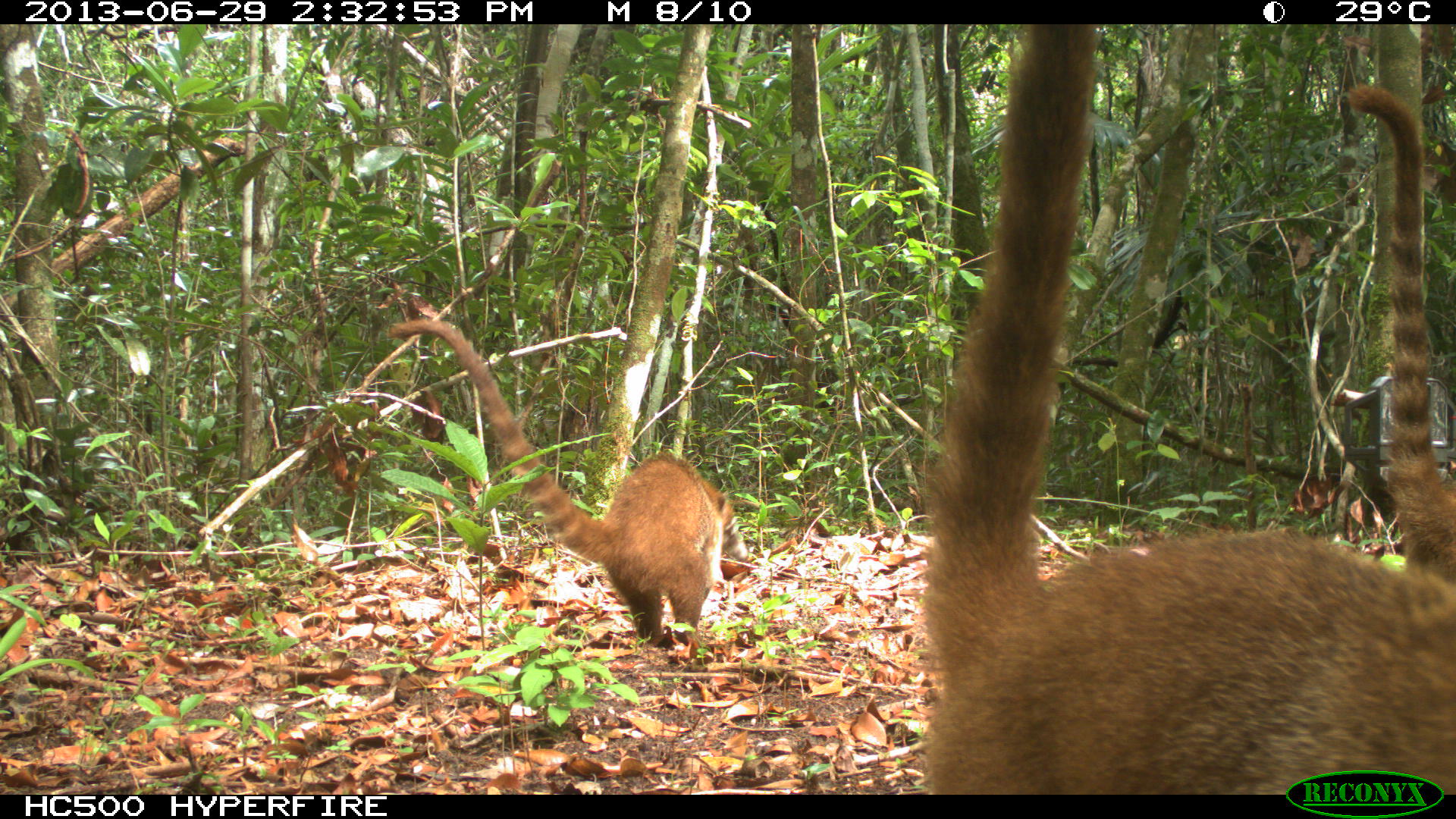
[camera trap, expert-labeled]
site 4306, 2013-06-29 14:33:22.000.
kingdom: Animalia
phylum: Chordata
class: Mammalia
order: Carnivora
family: Procyonidae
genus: Nasua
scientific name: Nasua narica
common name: white-nosed coati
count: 6